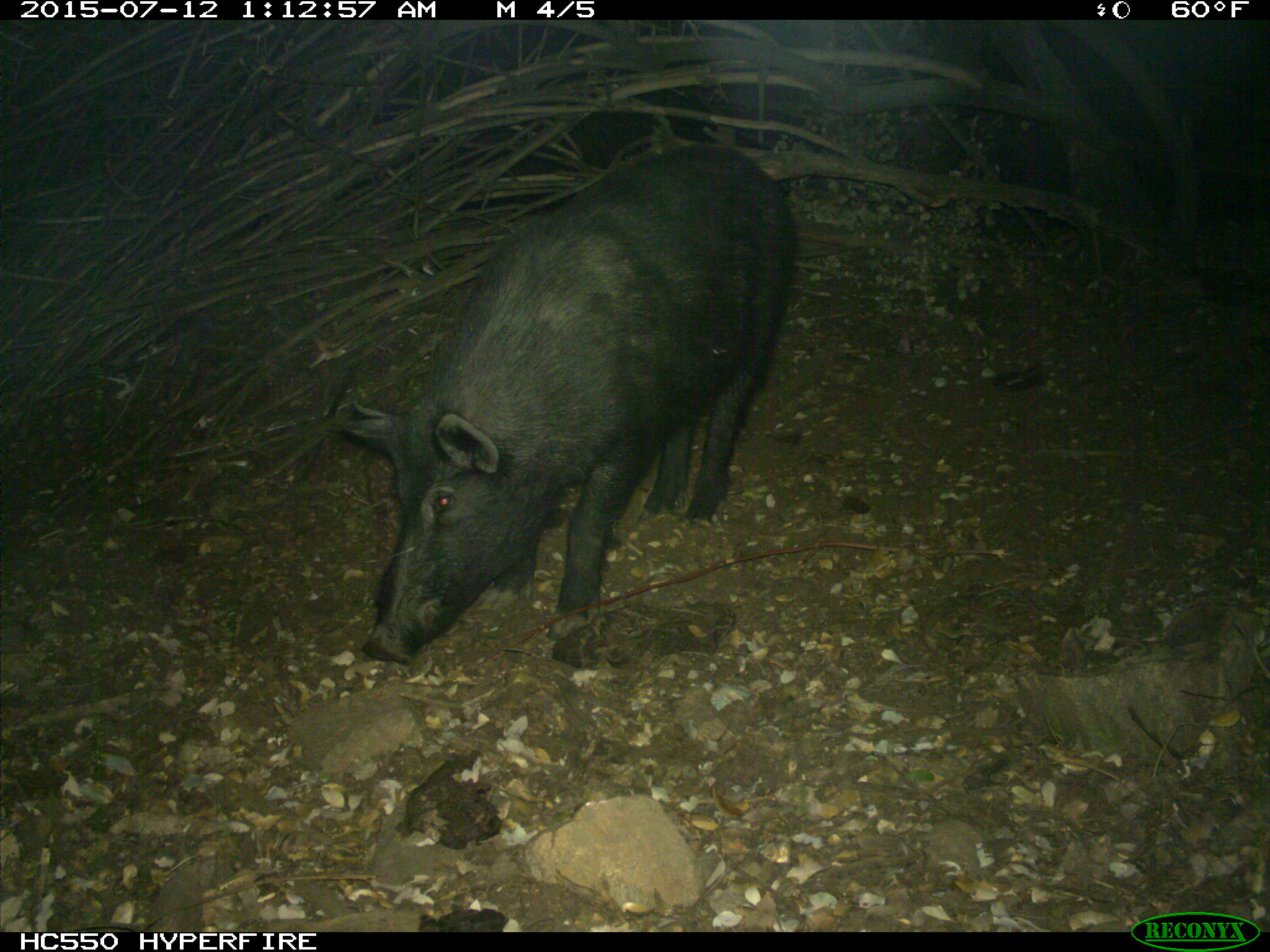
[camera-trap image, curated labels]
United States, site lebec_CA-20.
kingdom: Animalia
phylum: Chordata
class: Mammalia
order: Artiodactyla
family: Suidae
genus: Sus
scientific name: Sus scrofa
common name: wild boar